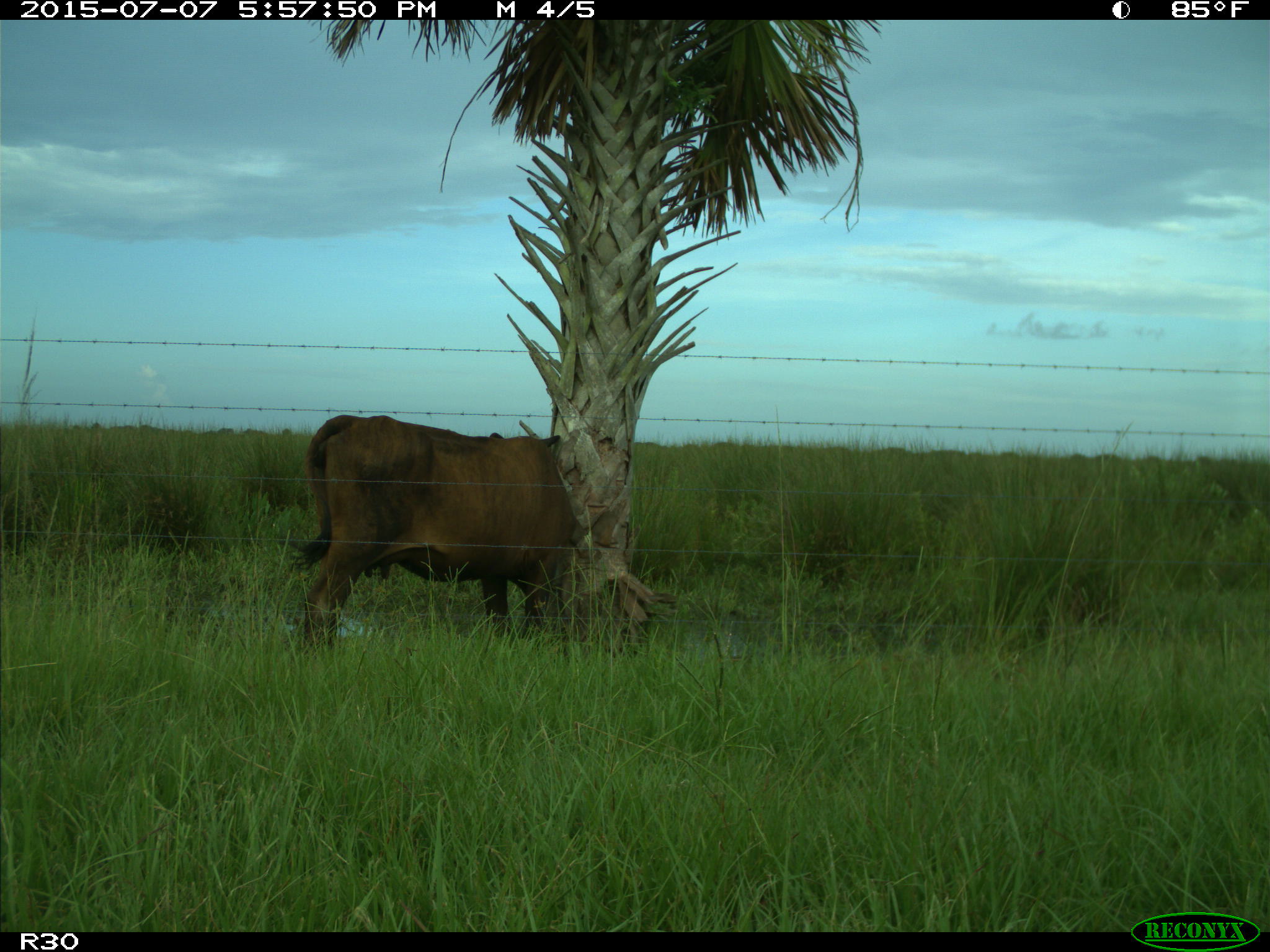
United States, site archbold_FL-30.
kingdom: Animalia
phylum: Chordata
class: Mammalia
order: Artiodactyla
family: Bovidae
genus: Bos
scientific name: Bos taurus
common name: domestic cow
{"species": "Bos taurus (domestic cow)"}